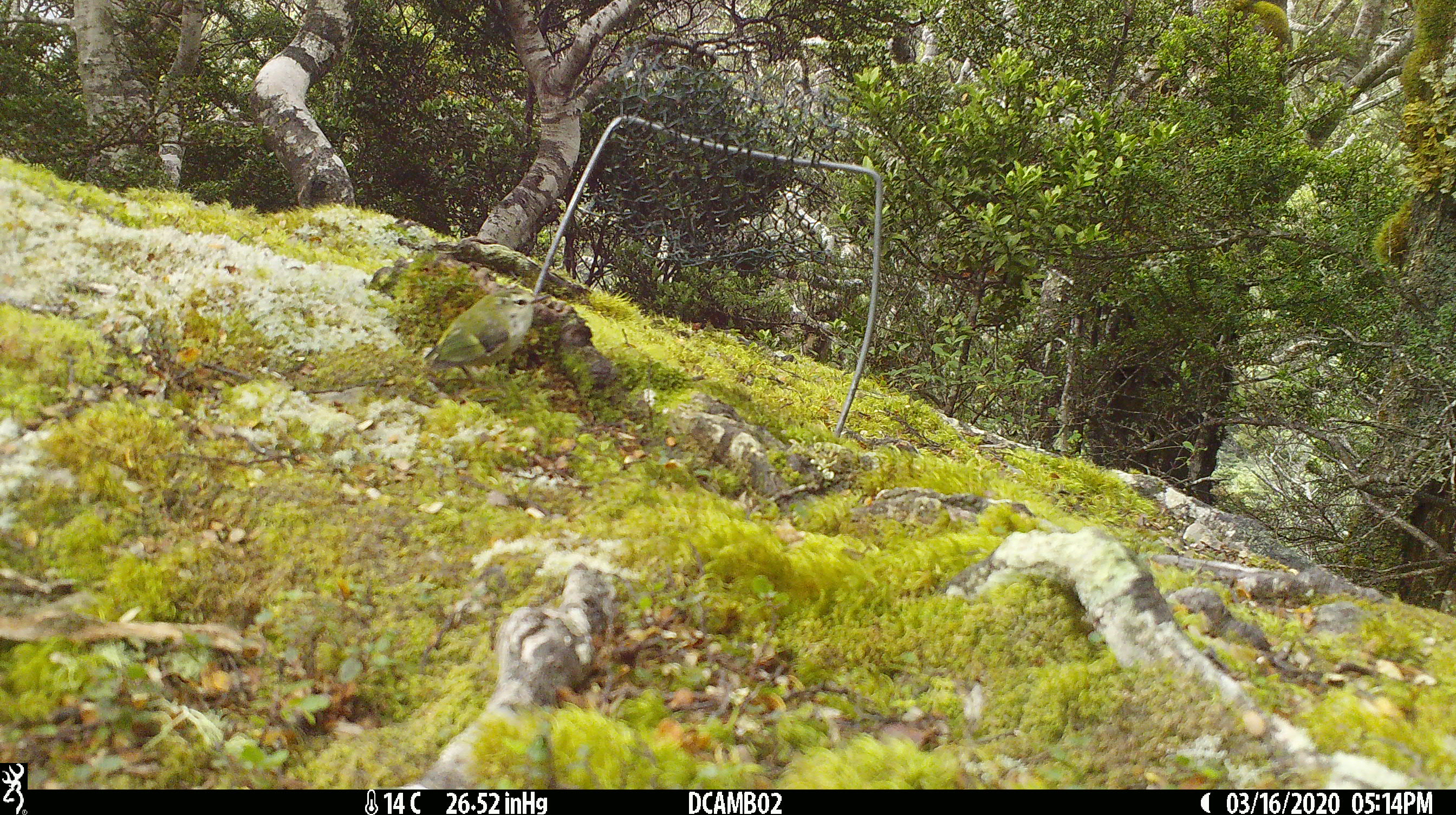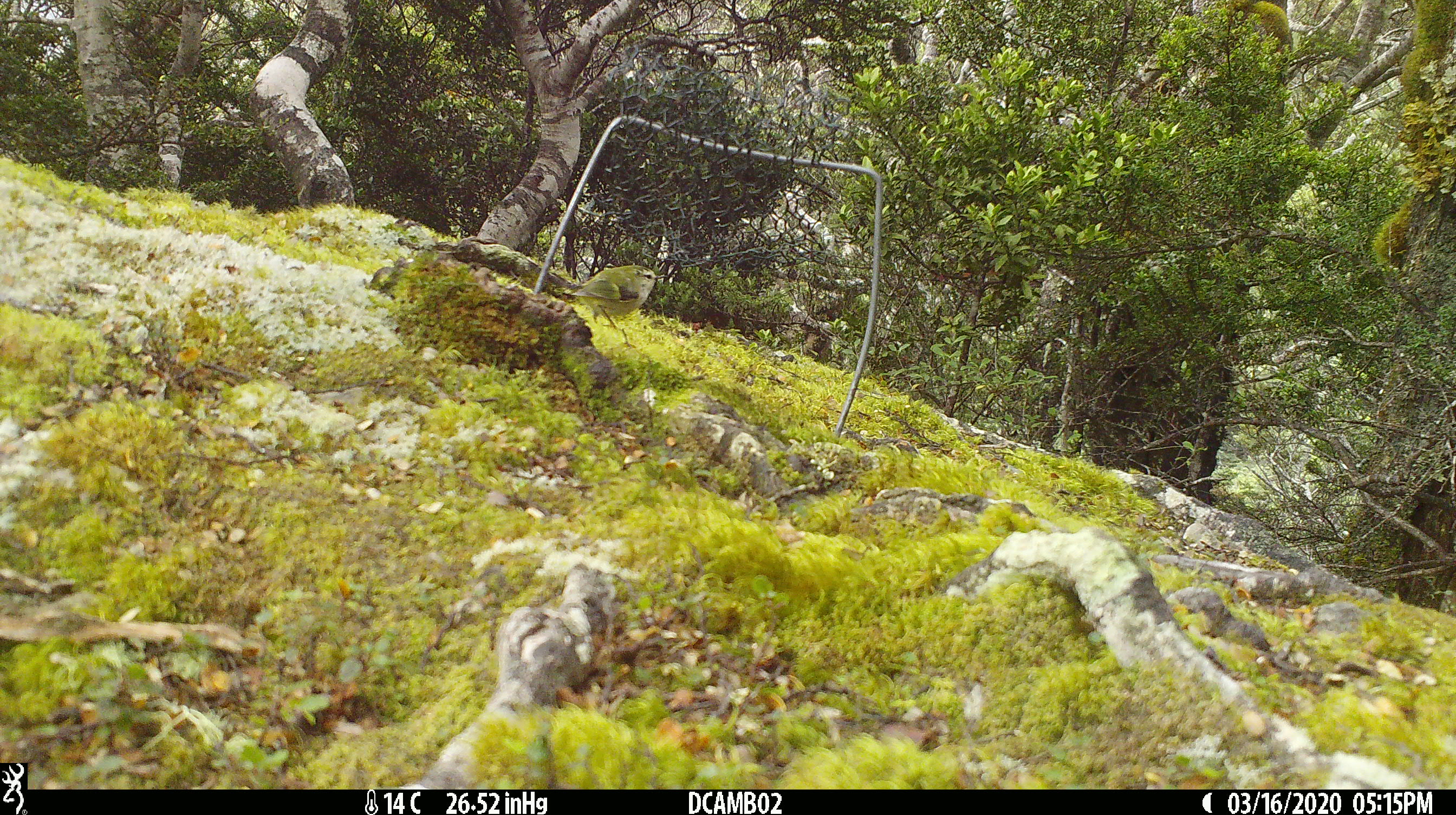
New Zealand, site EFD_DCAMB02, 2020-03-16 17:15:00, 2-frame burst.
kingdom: Animalia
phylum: Chordata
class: Aves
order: Passeriformes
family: Acanthisittidae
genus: Acanthisitta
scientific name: Acanthisitta chloris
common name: rifleman